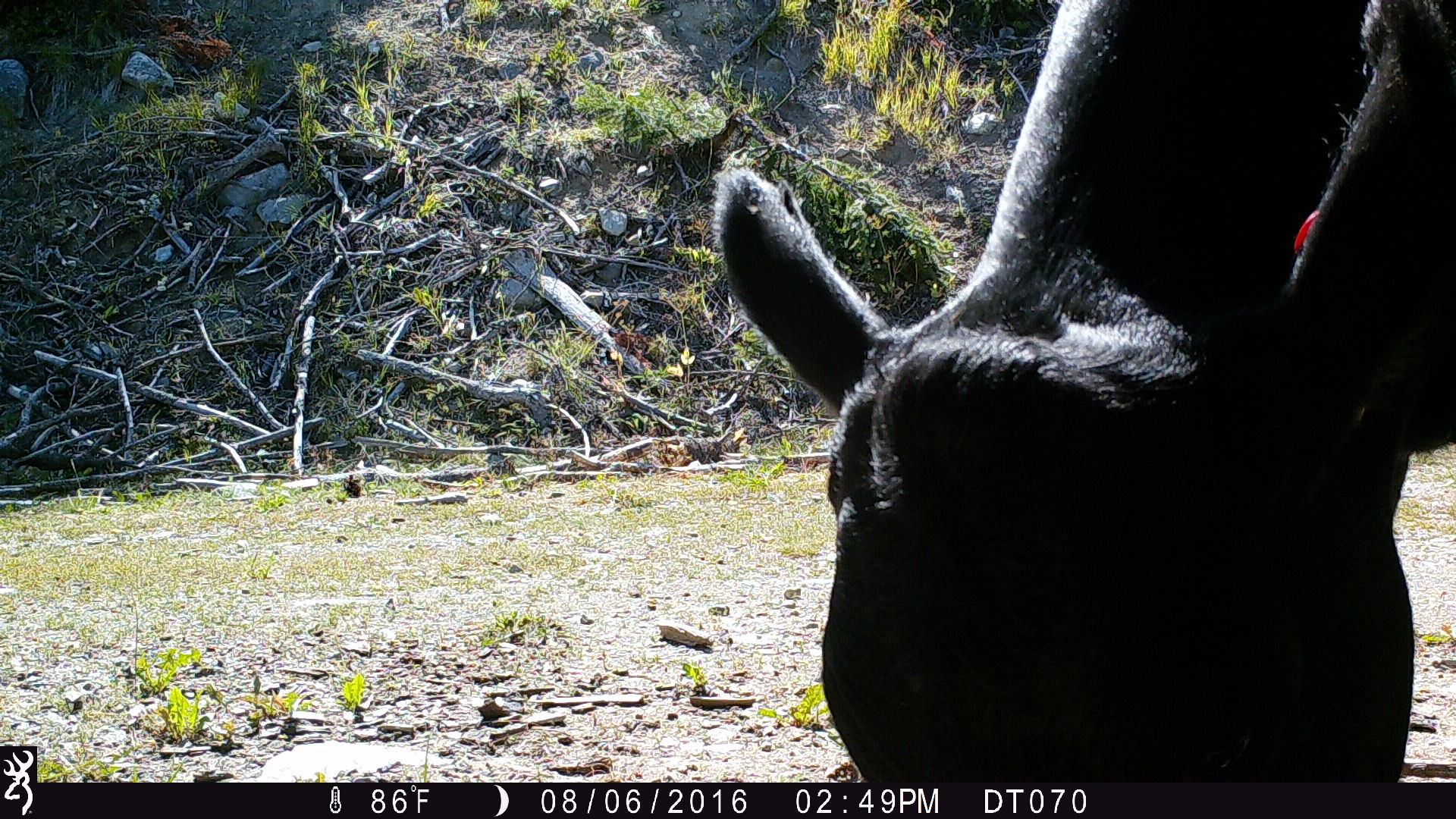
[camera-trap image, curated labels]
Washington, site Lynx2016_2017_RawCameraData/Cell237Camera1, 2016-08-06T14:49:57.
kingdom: Animalia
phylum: Chordata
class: Mammalia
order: Artiodactyla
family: Bovidae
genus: Bos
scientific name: Bos taurus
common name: domestic cattle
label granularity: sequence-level